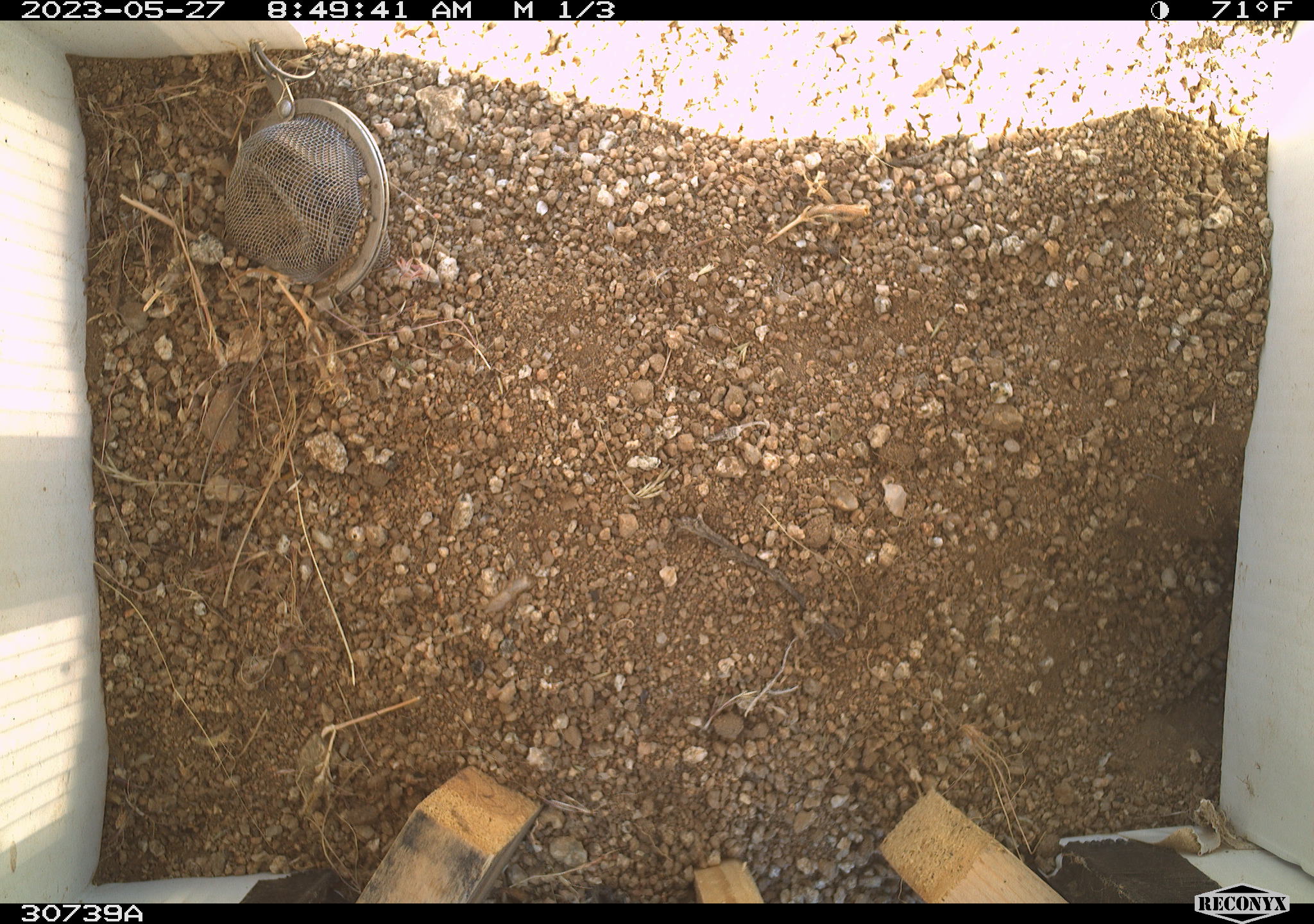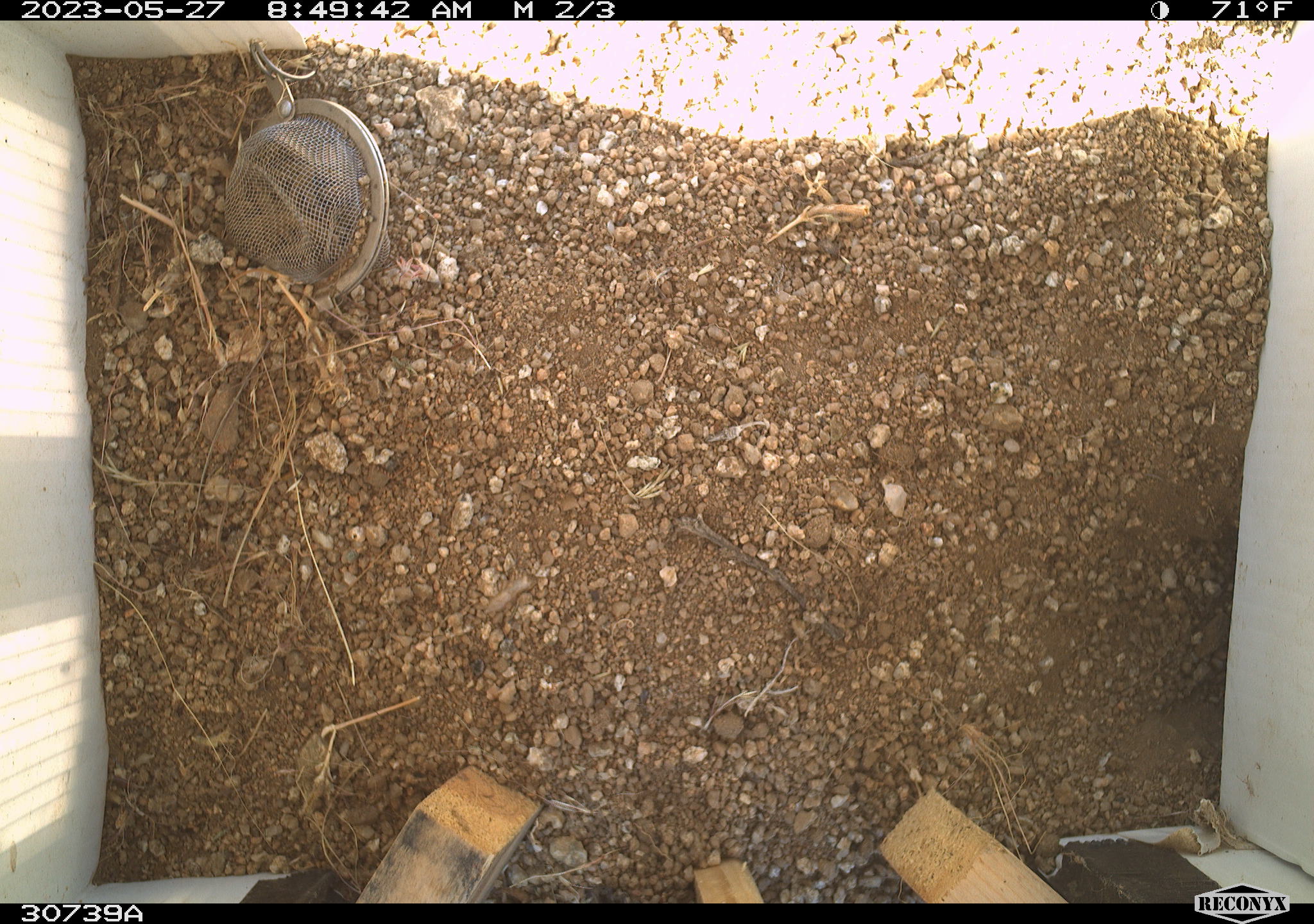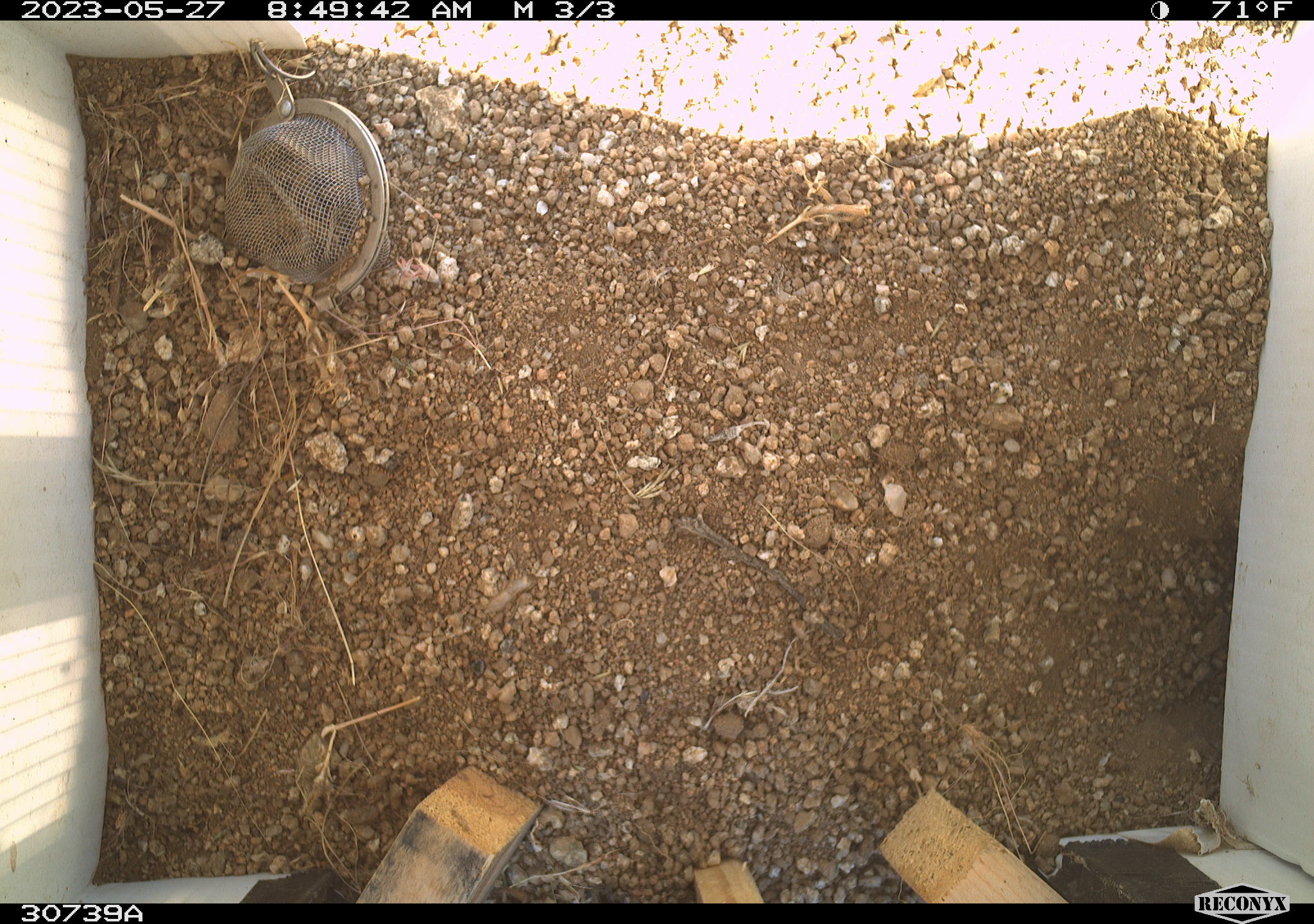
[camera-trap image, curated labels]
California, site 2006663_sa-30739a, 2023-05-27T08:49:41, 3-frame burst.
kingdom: Animalia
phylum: Chordata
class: Mammalia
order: Rodentia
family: Sciuridae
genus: Ammospermophilus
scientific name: Ammospermophilus leucurus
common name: white-tailed antelope squirrel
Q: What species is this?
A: White-tailed antelope squirrel (Ammospermophilus leucurus).